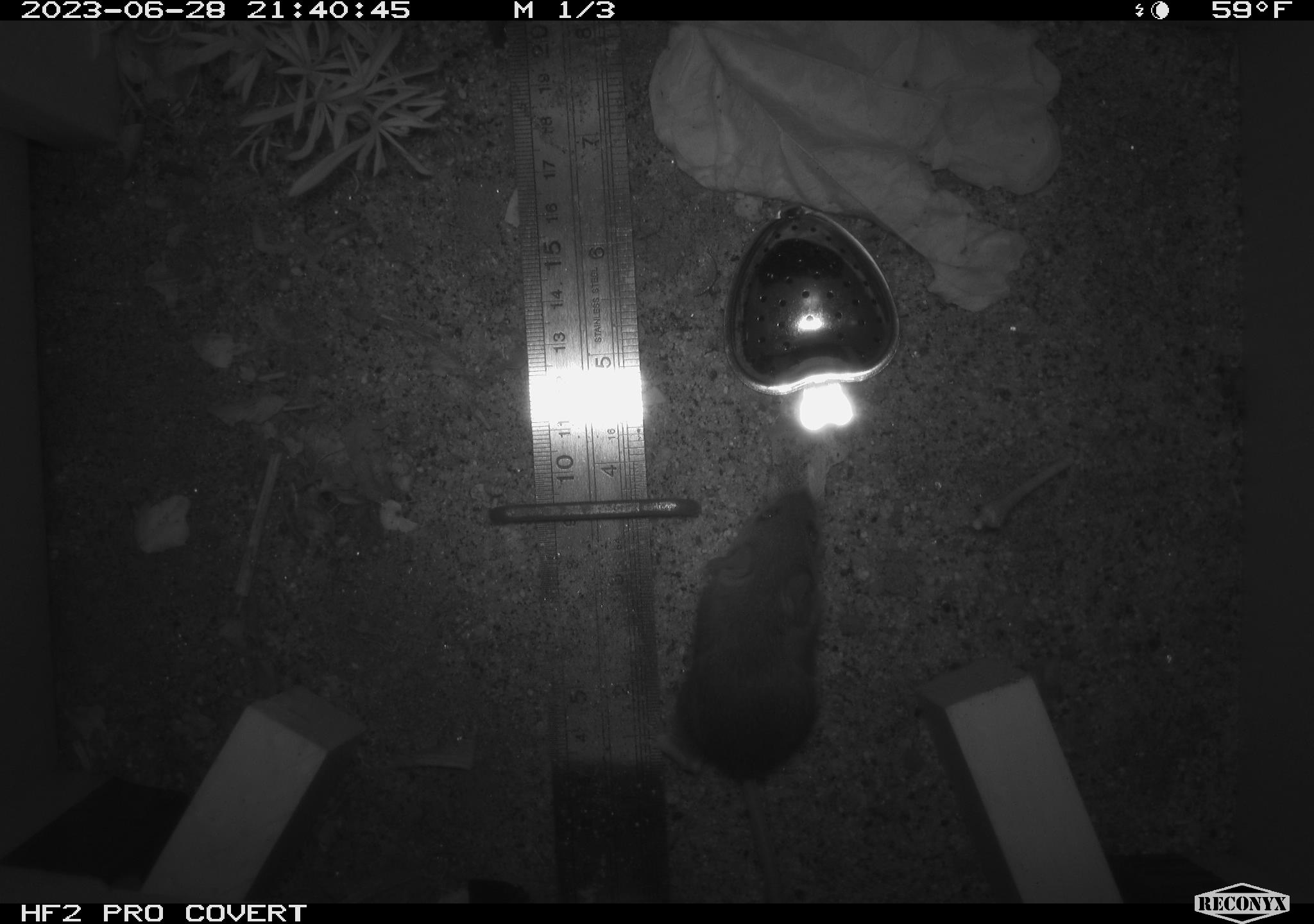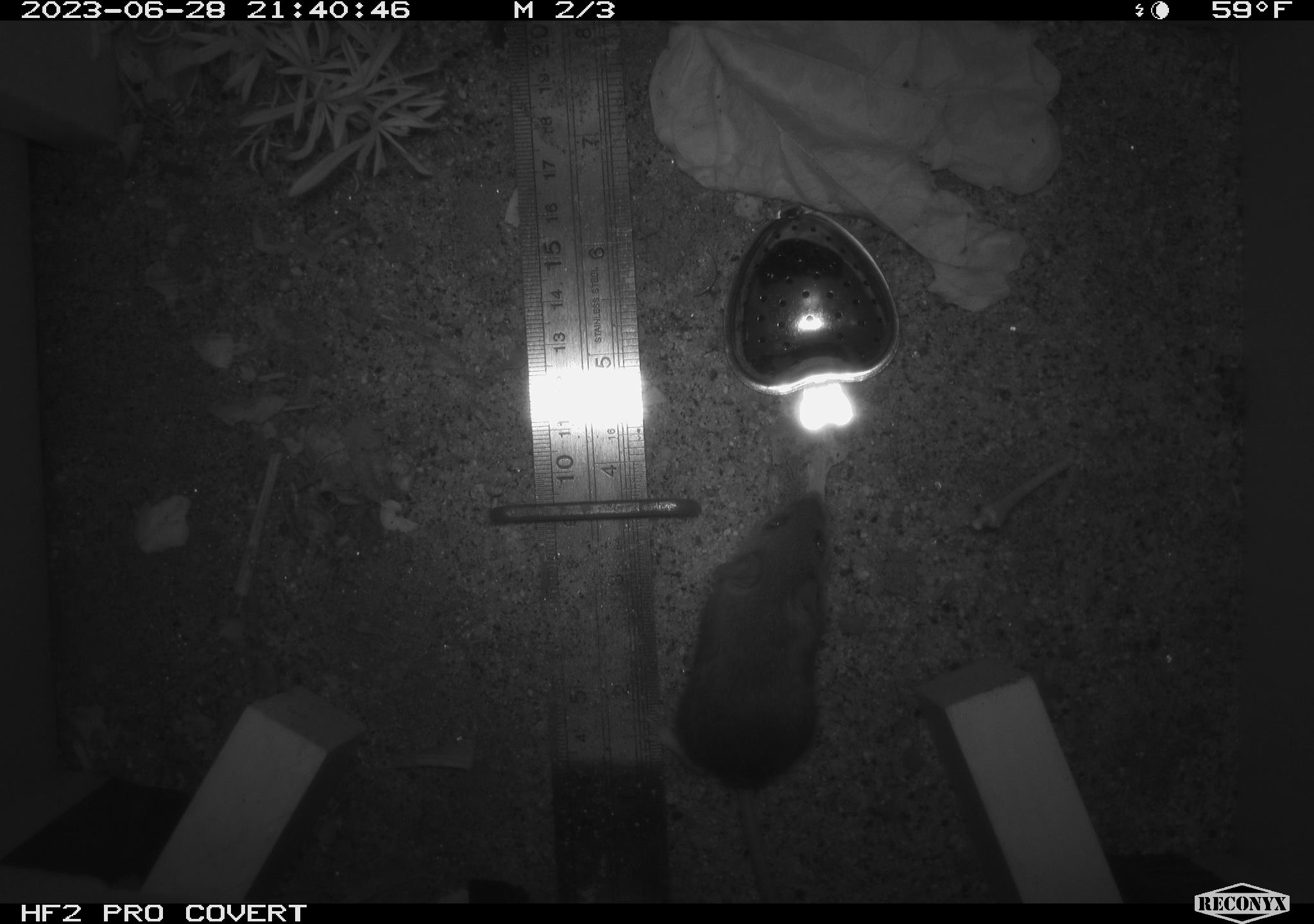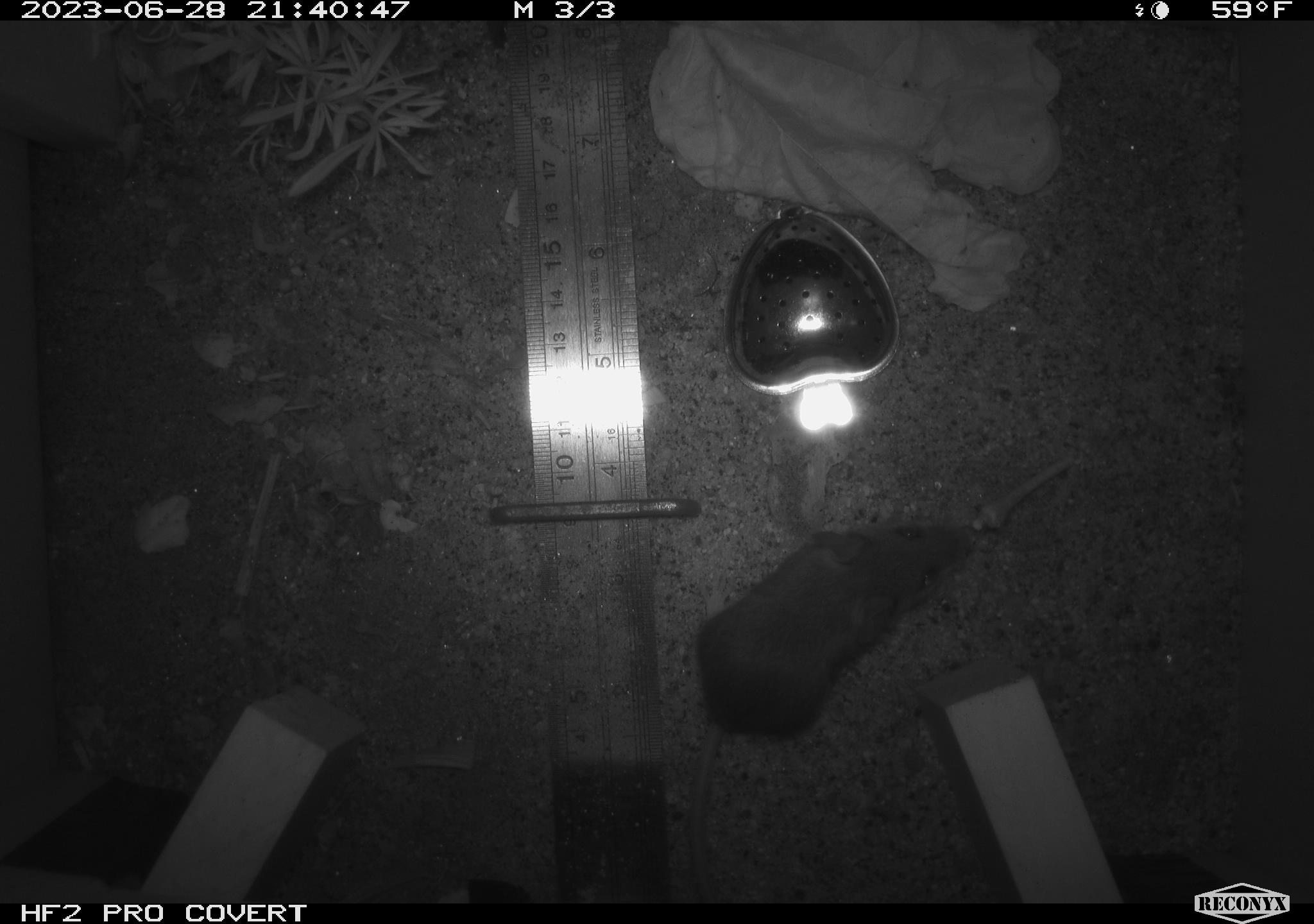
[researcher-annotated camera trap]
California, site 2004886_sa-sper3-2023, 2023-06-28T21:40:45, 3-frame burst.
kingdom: Animalia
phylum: Chordata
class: Mammalia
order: Rodentia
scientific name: Rodentia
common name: mouse species